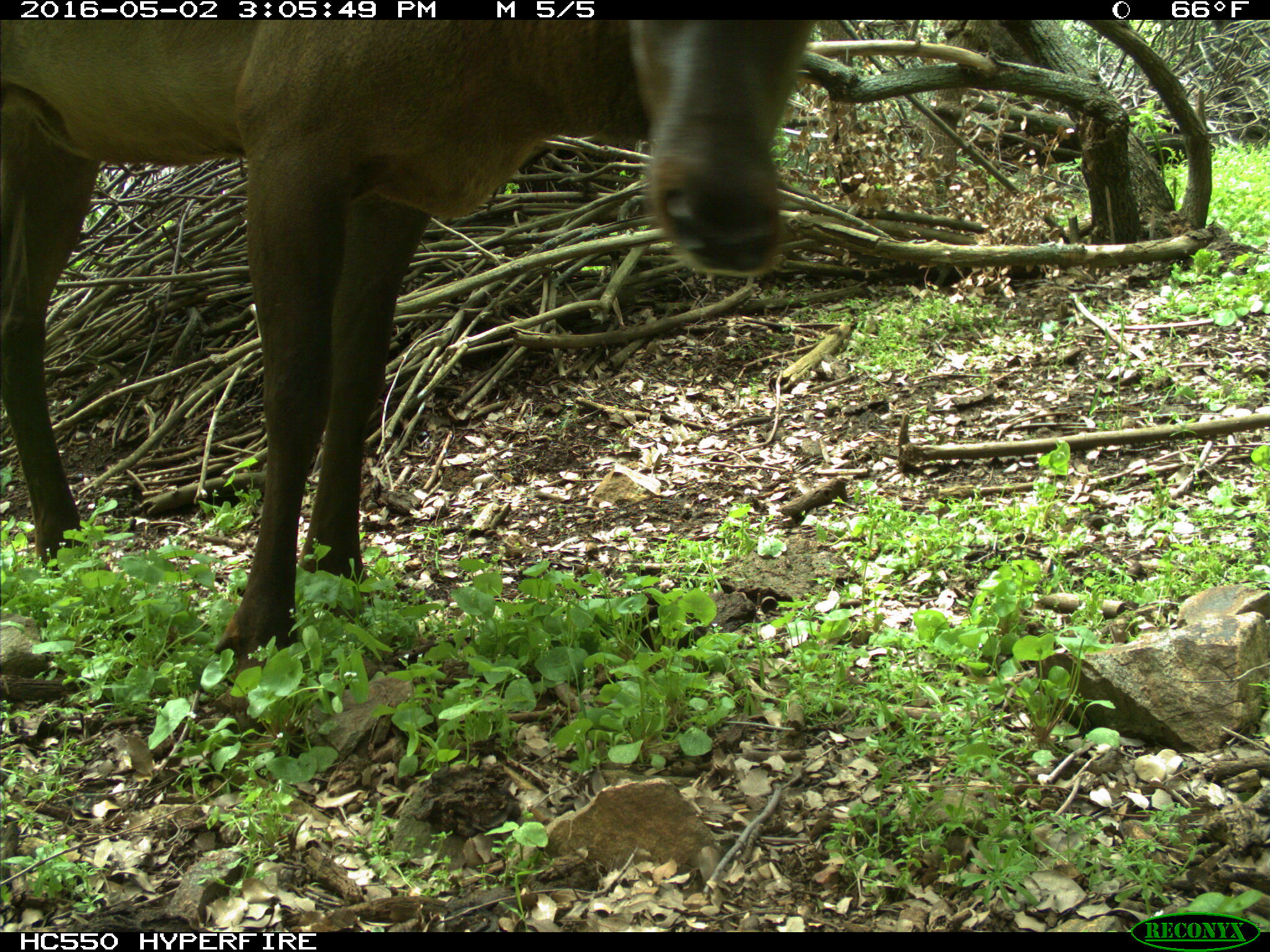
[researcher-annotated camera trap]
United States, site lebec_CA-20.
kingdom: Animalia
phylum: Chordata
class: Mammalia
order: Artiodactyla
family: Cervidae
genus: Cervus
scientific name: Cervus canadensis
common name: elk